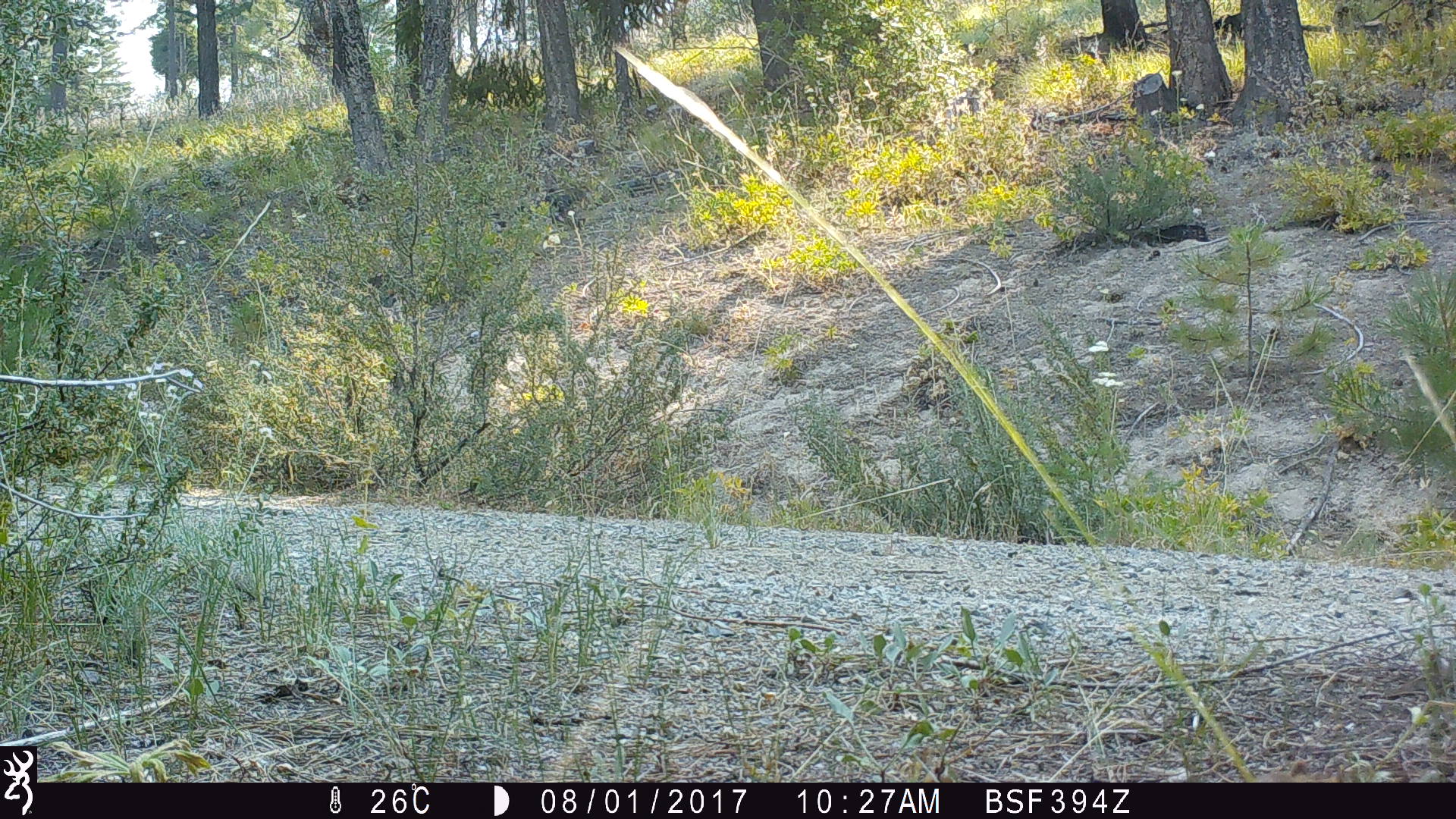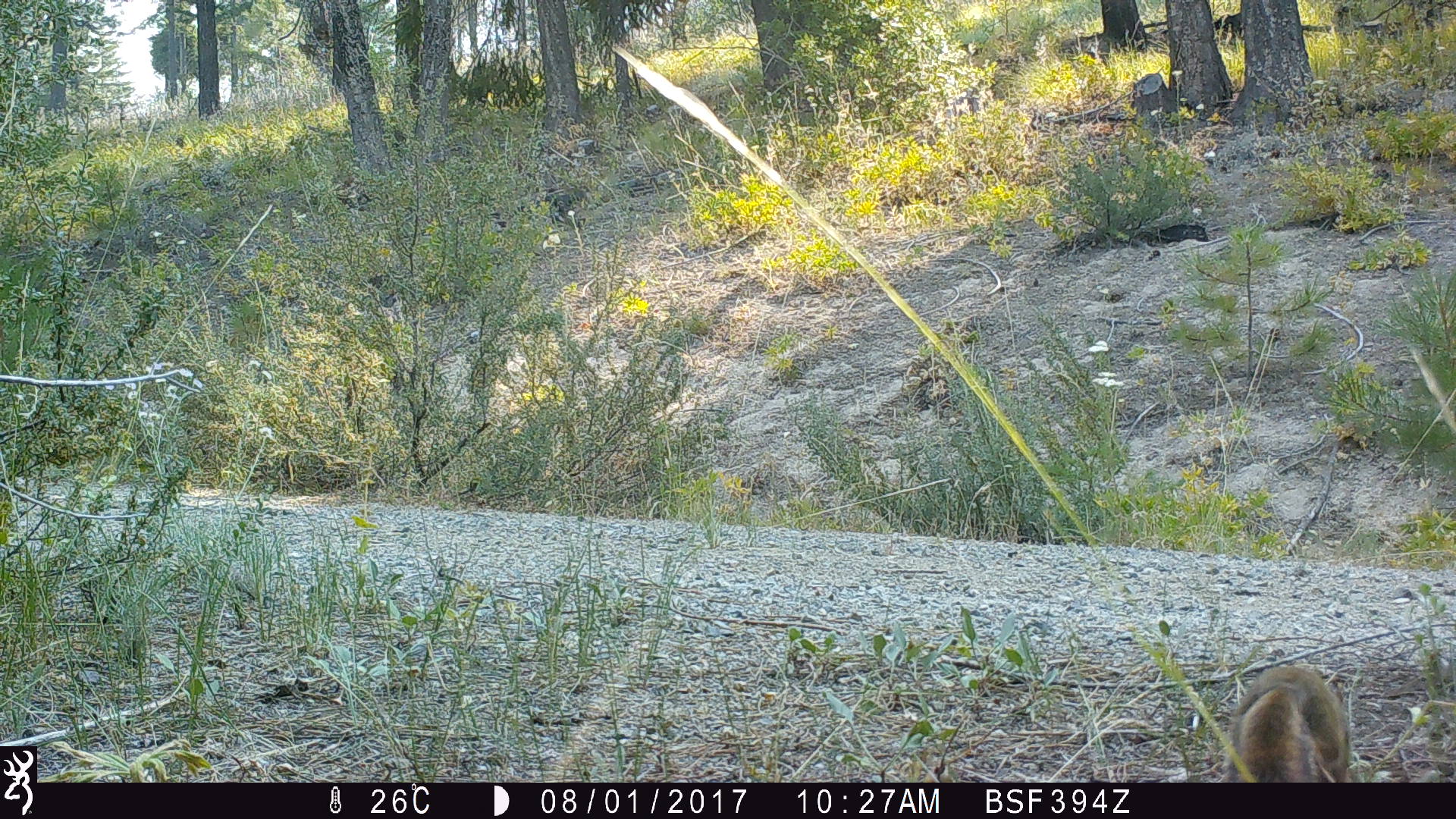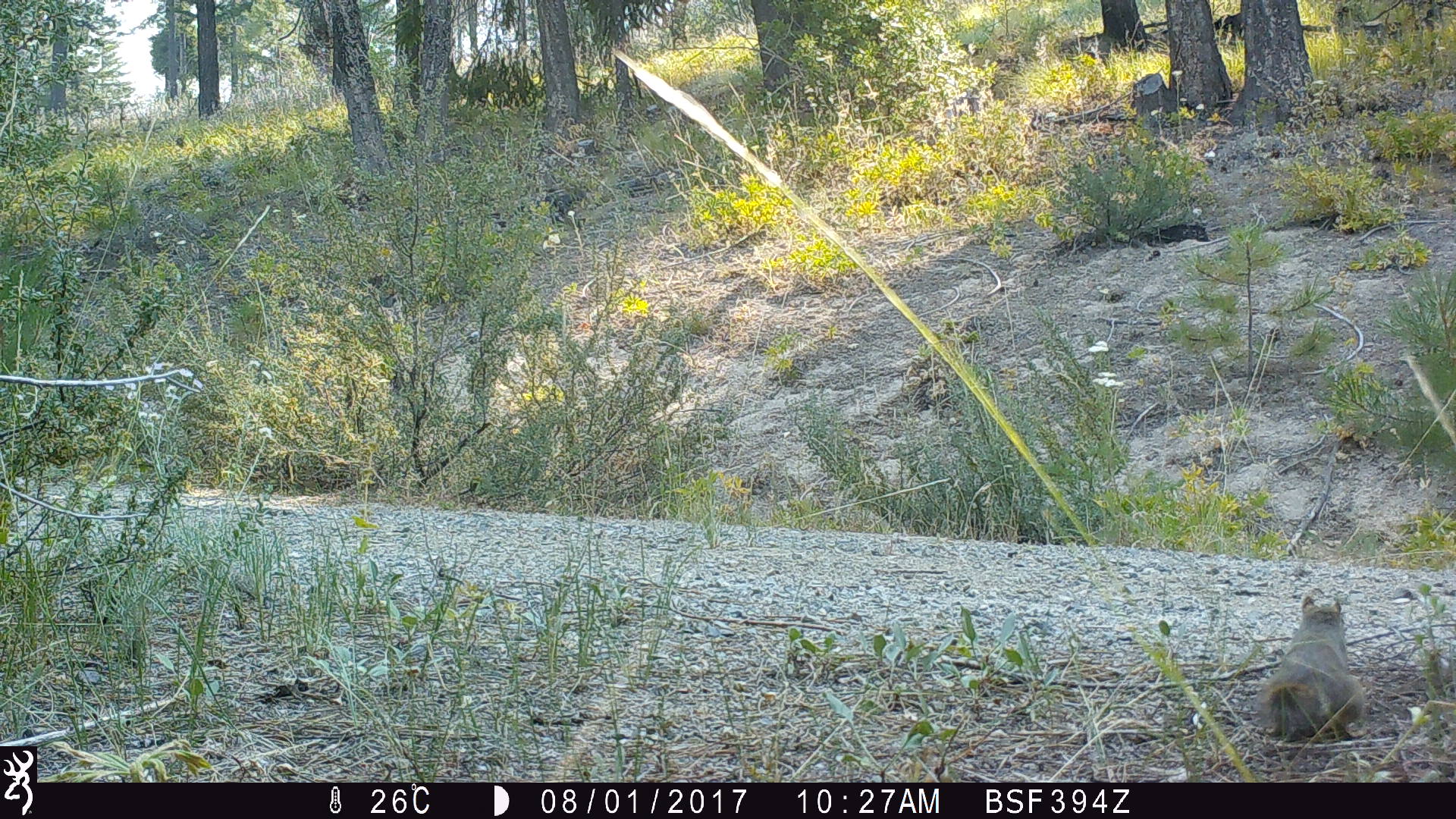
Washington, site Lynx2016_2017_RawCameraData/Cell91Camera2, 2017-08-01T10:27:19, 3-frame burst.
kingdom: Animalia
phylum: Chordata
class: Mammalia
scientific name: Mammalia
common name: small mammal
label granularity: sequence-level